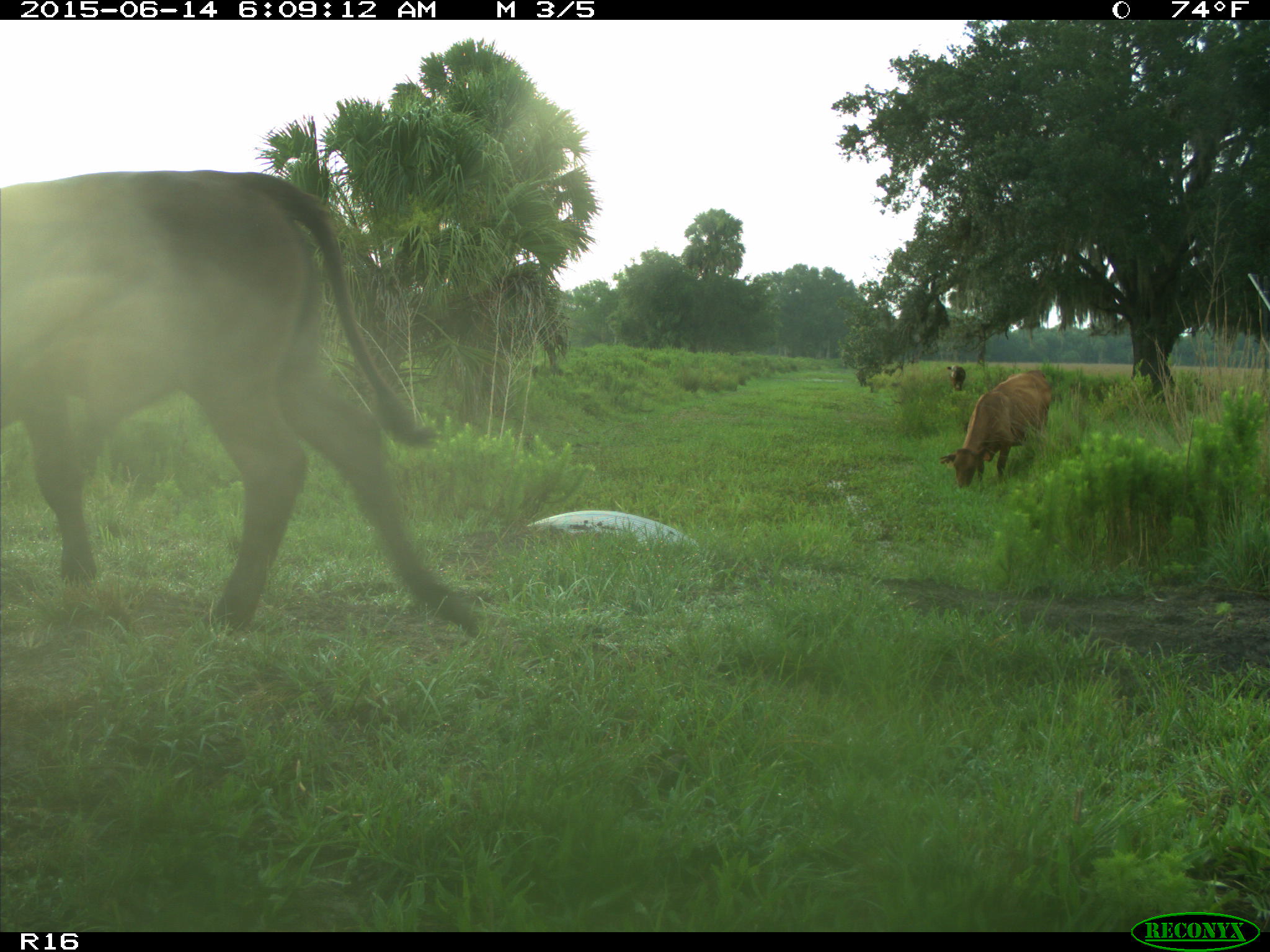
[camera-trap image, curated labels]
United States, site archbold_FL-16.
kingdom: Animalia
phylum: Chordata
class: Mammalia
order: Artiodactyla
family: Bovidae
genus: Bos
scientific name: Bos taurus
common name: domestic cow